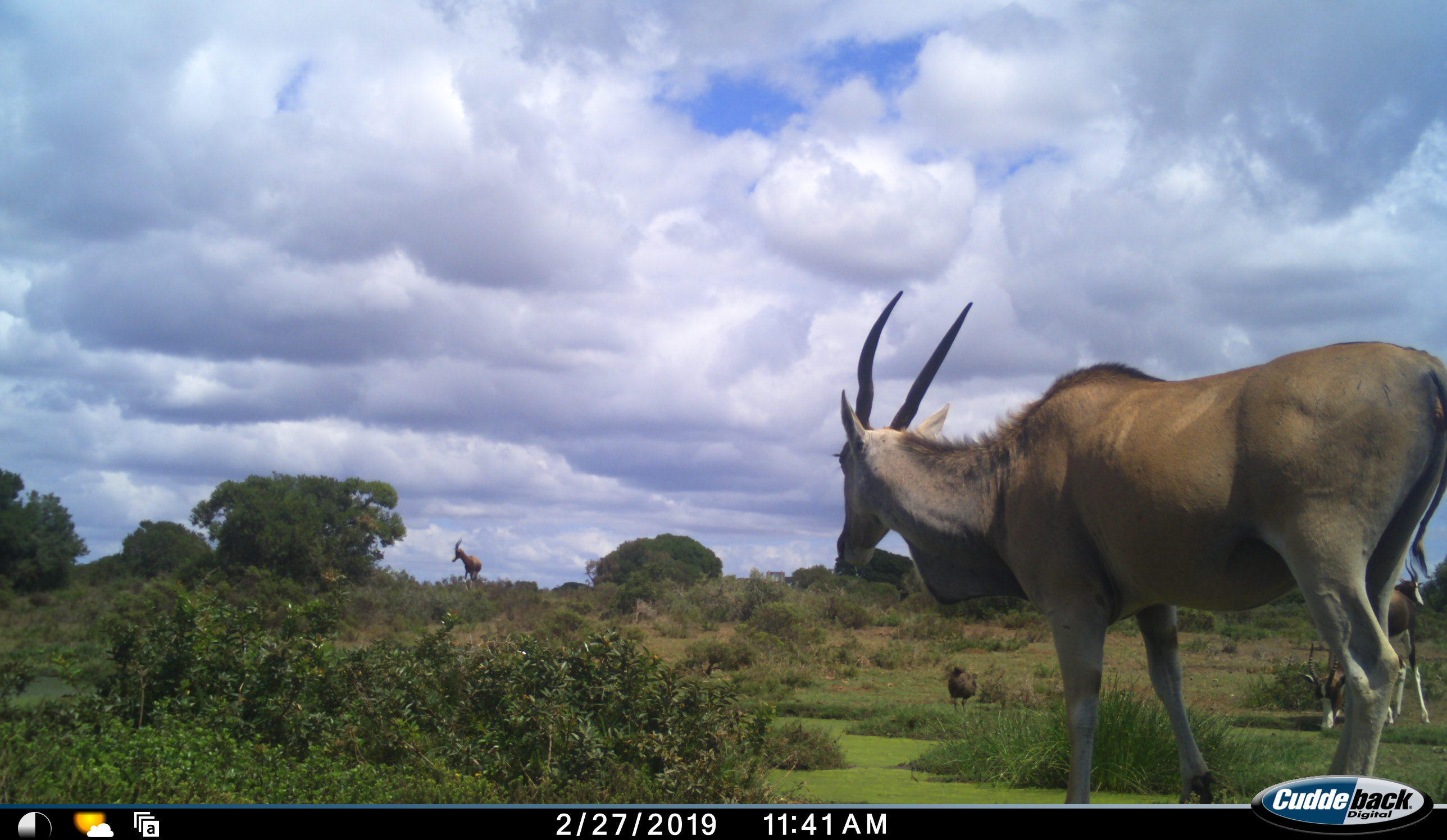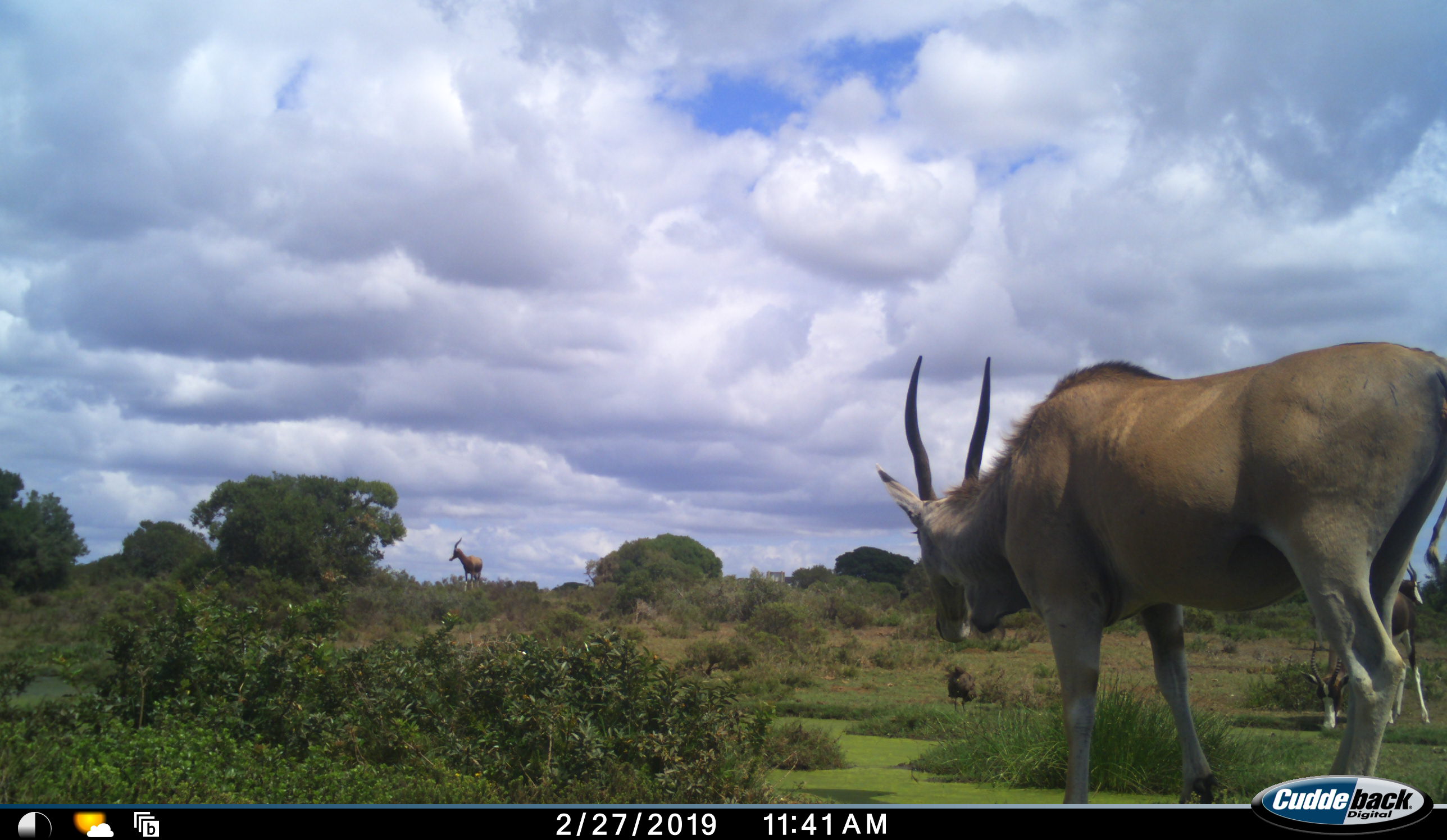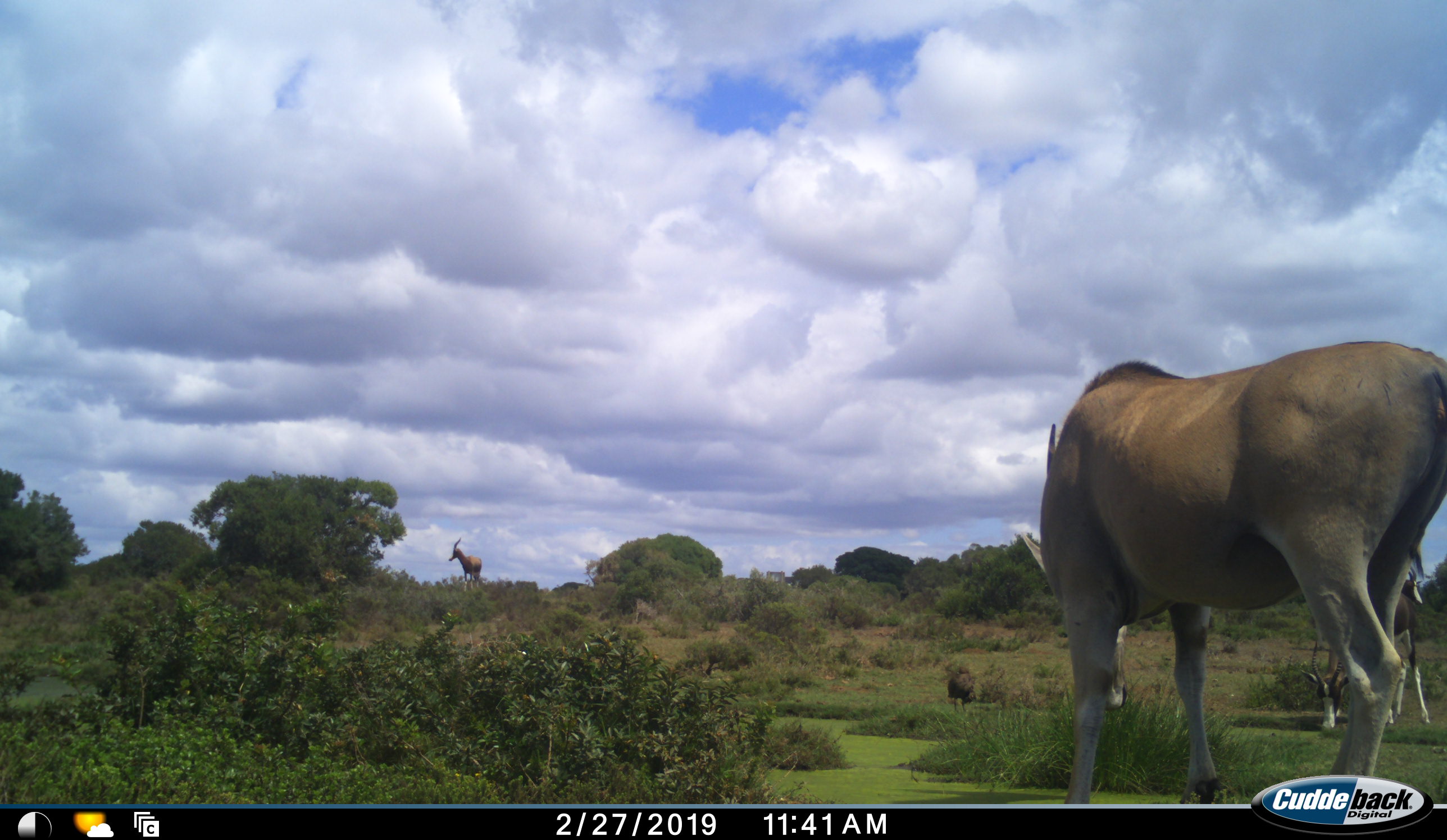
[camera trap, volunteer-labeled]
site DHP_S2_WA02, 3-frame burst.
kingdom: Animalia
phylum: Chordata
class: Aves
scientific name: Aves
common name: bird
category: birdother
Birdother (bird) (Aves), count 1. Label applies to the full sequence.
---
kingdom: Animalia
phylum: Chordata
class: Mammalia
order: Artiodactyla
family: Bovidae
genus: Damaliscus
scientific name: Damaliscus pygargus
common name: bontebok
Bontebok (Damaliscus pygargus), count 2. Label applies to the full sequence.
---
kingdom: Animalia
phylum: Chordata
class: Mammalia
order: Artiodactyla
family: Bovidae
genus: Tragelaphus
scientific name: Tragelaphus oryx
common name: eland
Eland (Tragelaphus oryx), count 1. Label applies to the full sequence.